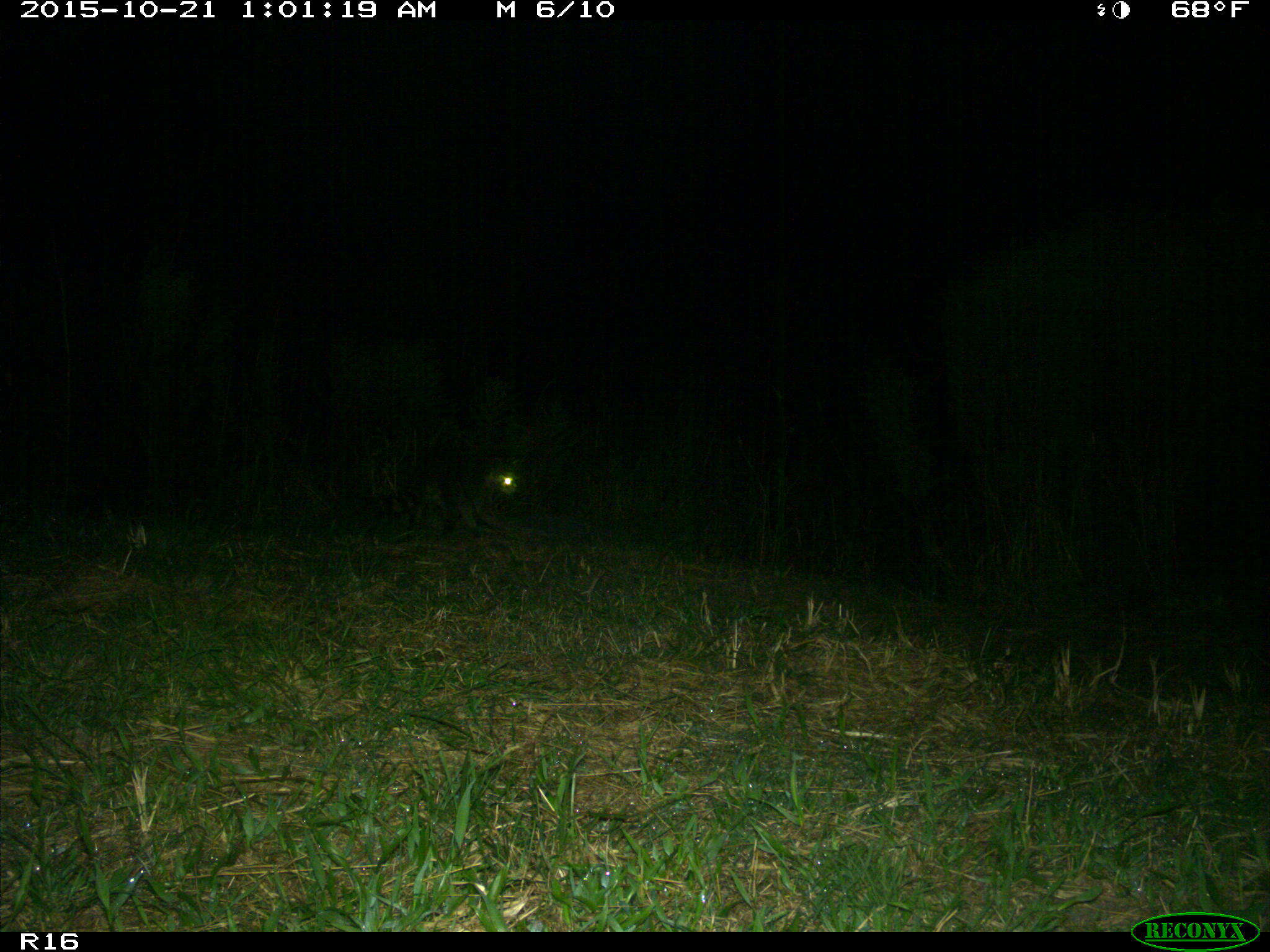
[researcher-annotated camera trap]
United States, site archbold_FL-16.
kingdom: Animalia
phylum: Chordata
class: Mammalia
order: Carnivora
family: Procyonidae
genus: Procyon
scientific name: Procyon lotor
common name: common raccoon